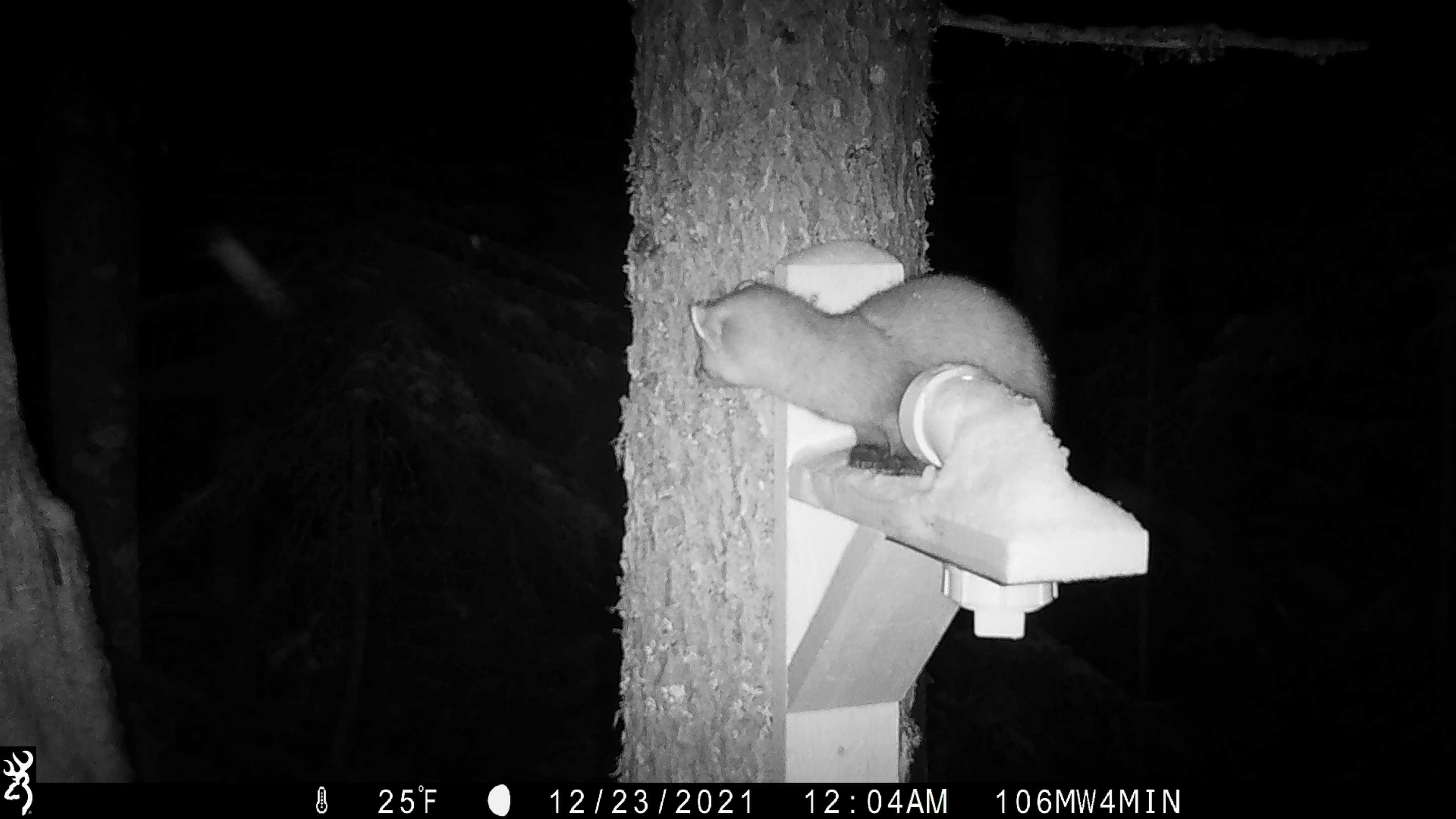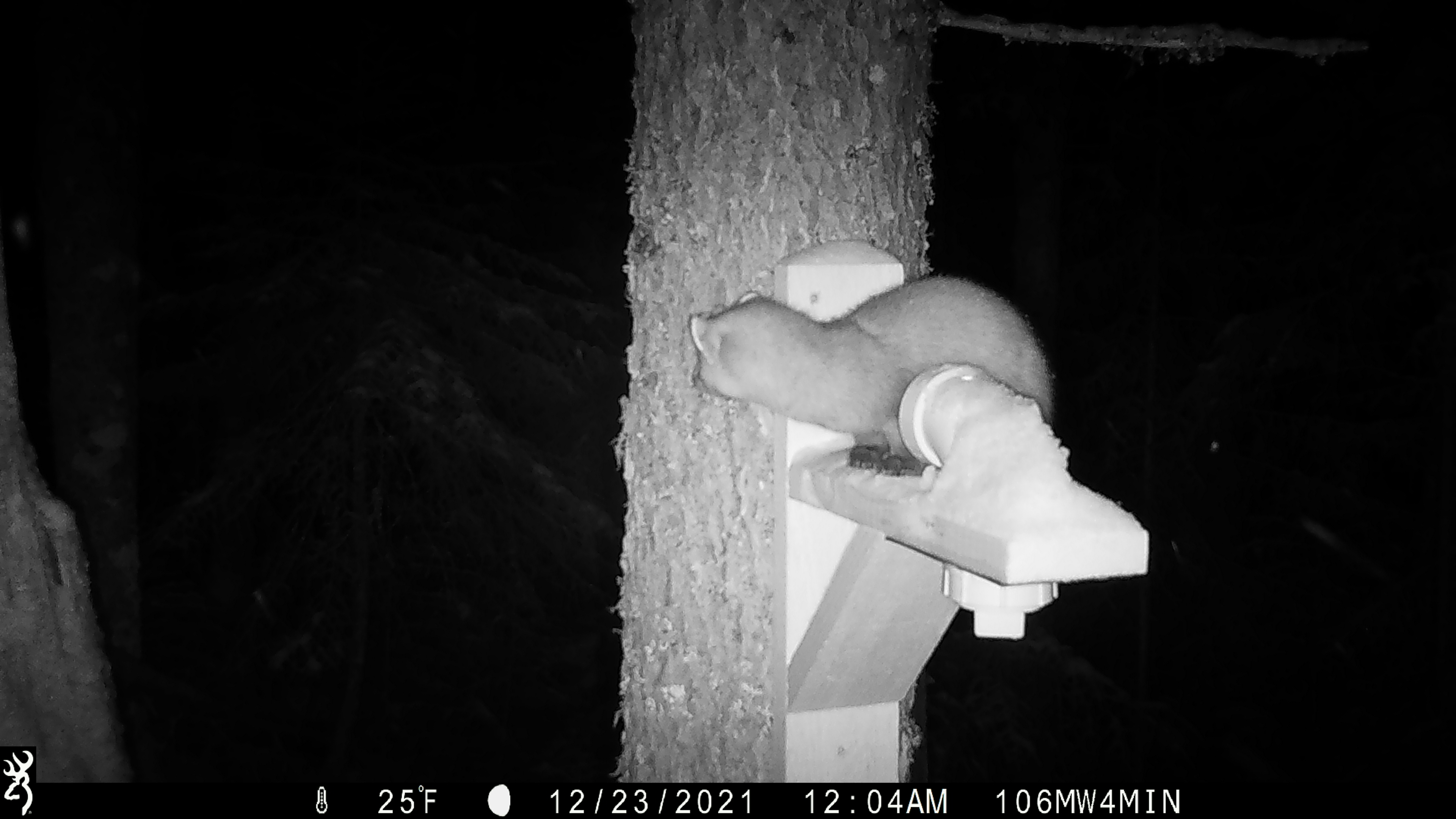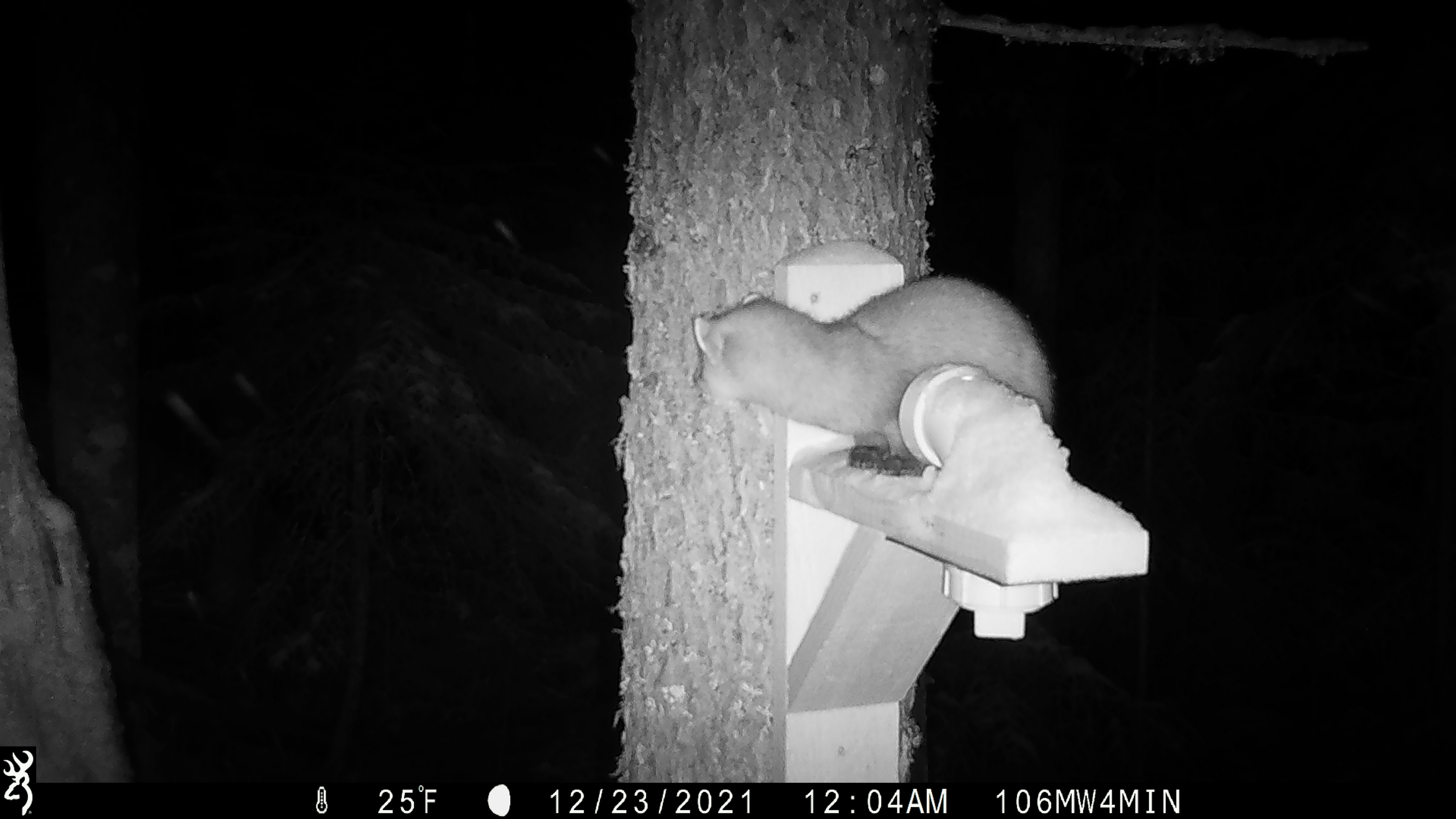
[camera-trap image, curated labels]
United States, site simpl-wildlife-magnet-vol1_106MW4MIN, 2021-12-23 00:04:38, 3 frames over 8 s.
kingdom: Animalia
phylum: Chordata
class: Mammalia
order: Carnivora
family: Mustelidae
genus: Martes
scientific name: Martes americana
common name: american marten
American marten (Martes americana).